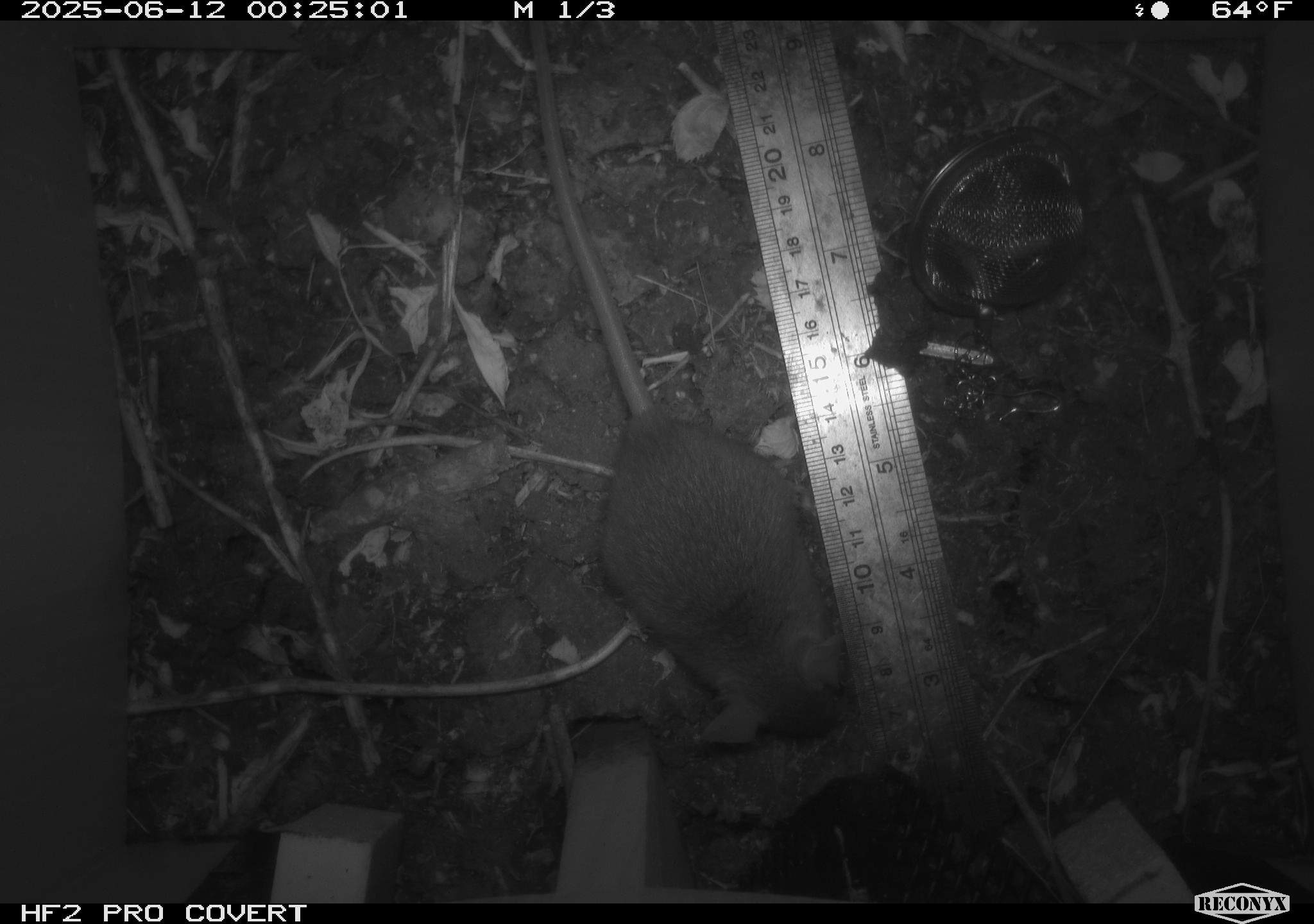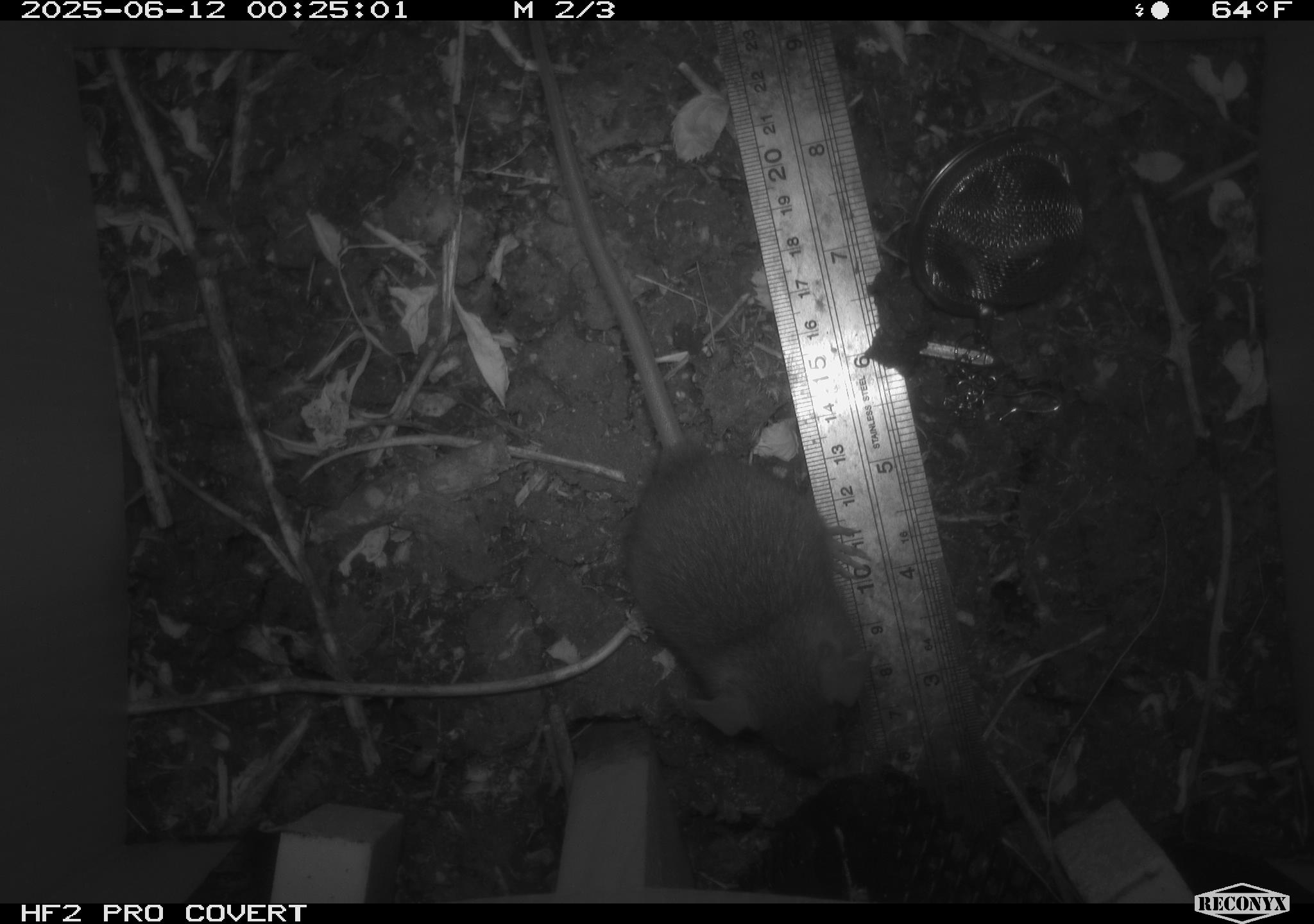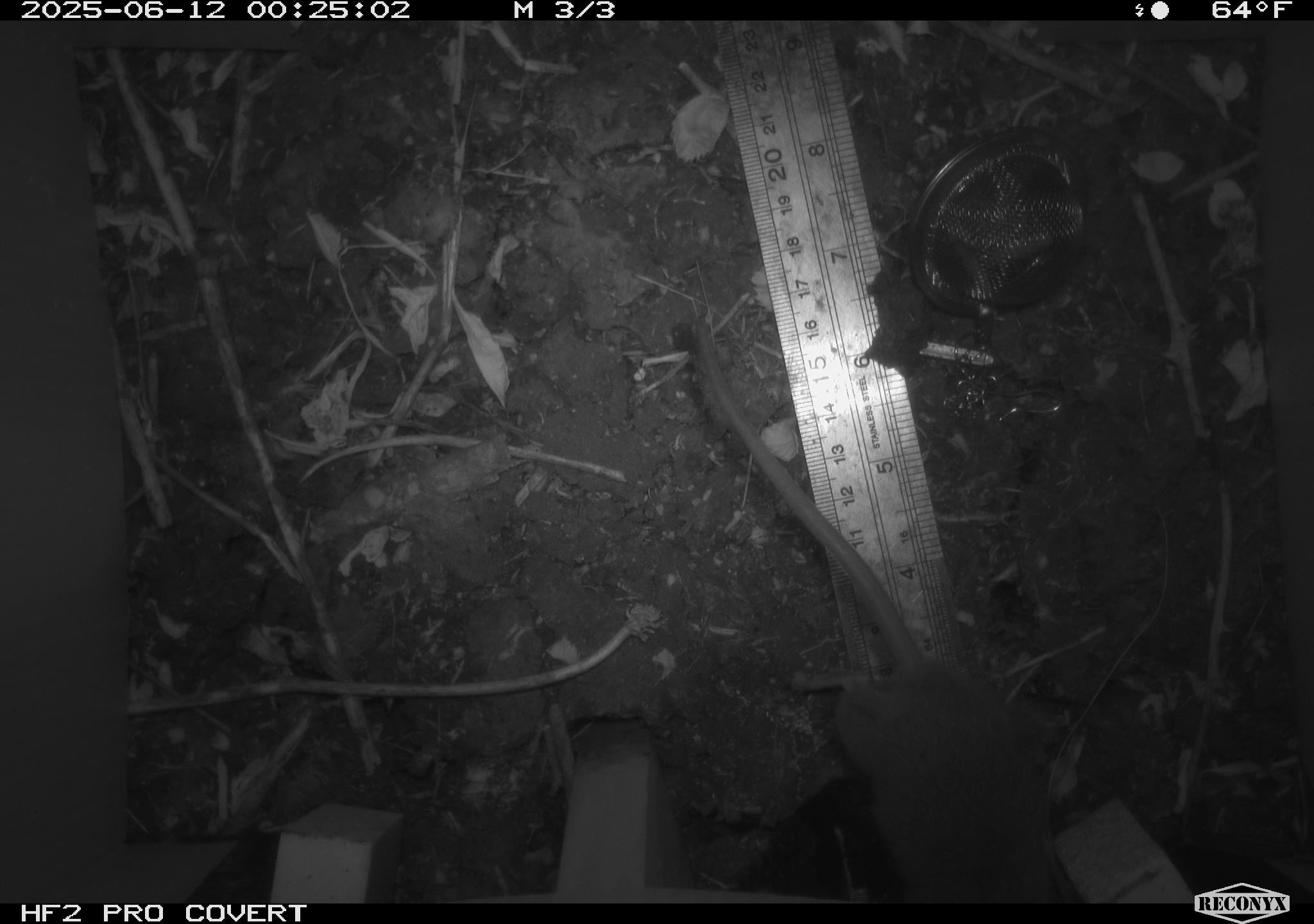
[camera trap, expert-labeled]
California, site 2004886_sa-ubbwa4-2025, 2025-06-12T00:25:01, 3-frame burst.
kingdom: Animalia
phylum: Chordata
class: Mammalia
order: Rodentia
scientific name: Rodentia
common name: rodent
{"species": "rodent (Rodentia)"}